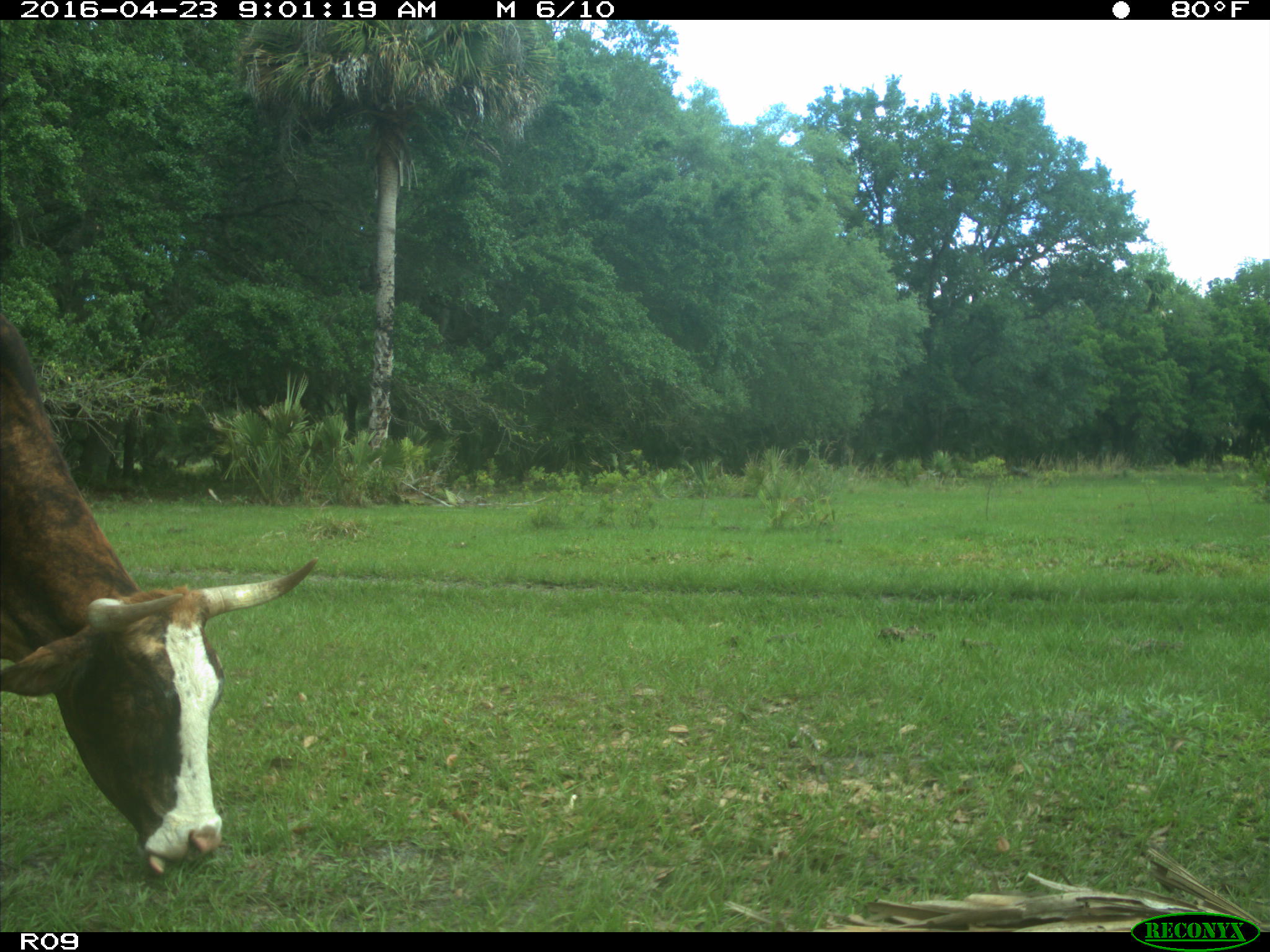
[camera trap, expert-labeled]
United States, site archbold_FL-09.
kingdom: Animalia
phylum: Chordata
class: Mammalia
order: Artiodactyla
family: Bovidae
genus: Bos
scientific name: Bos taurus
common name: domestic cow